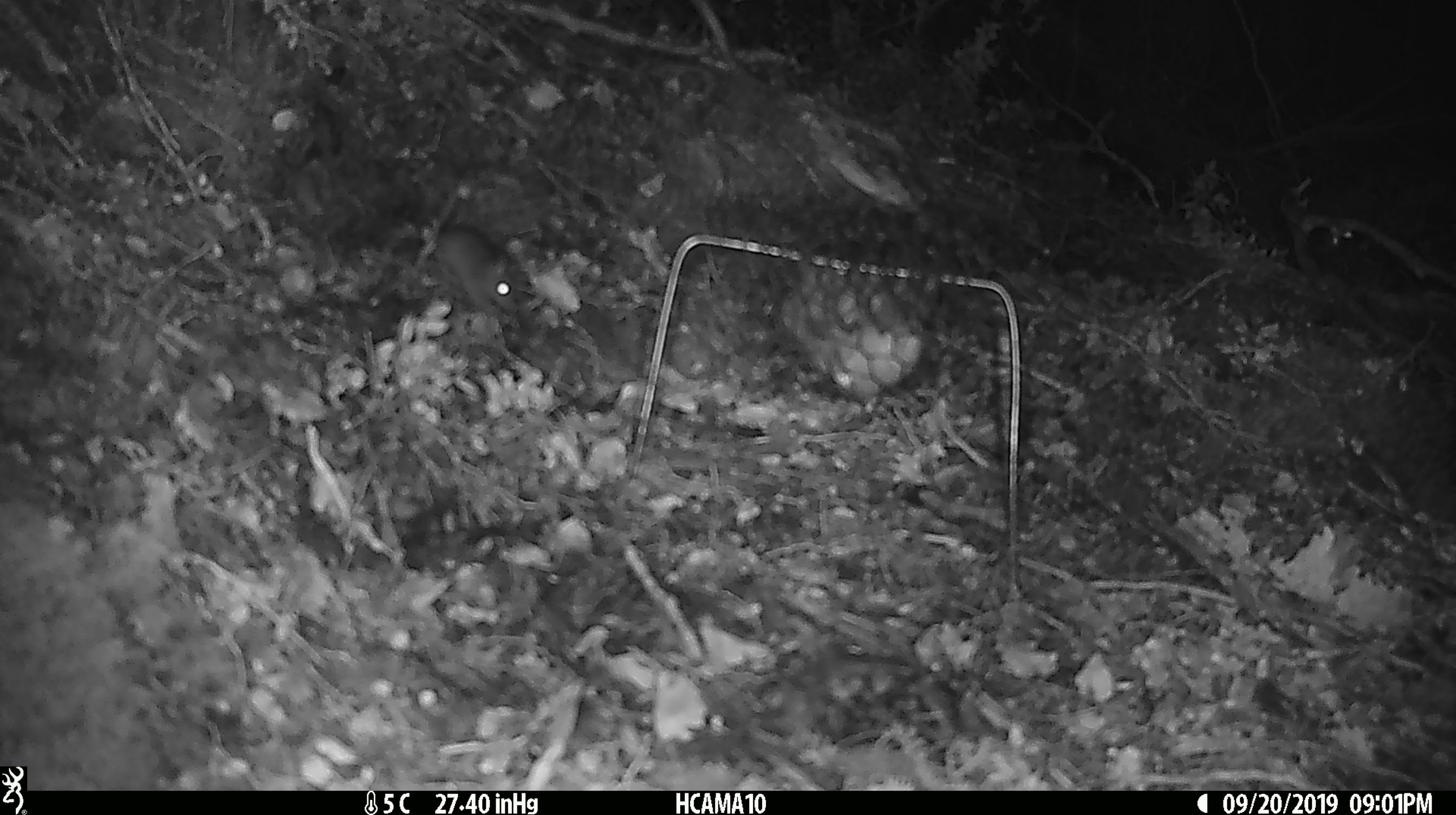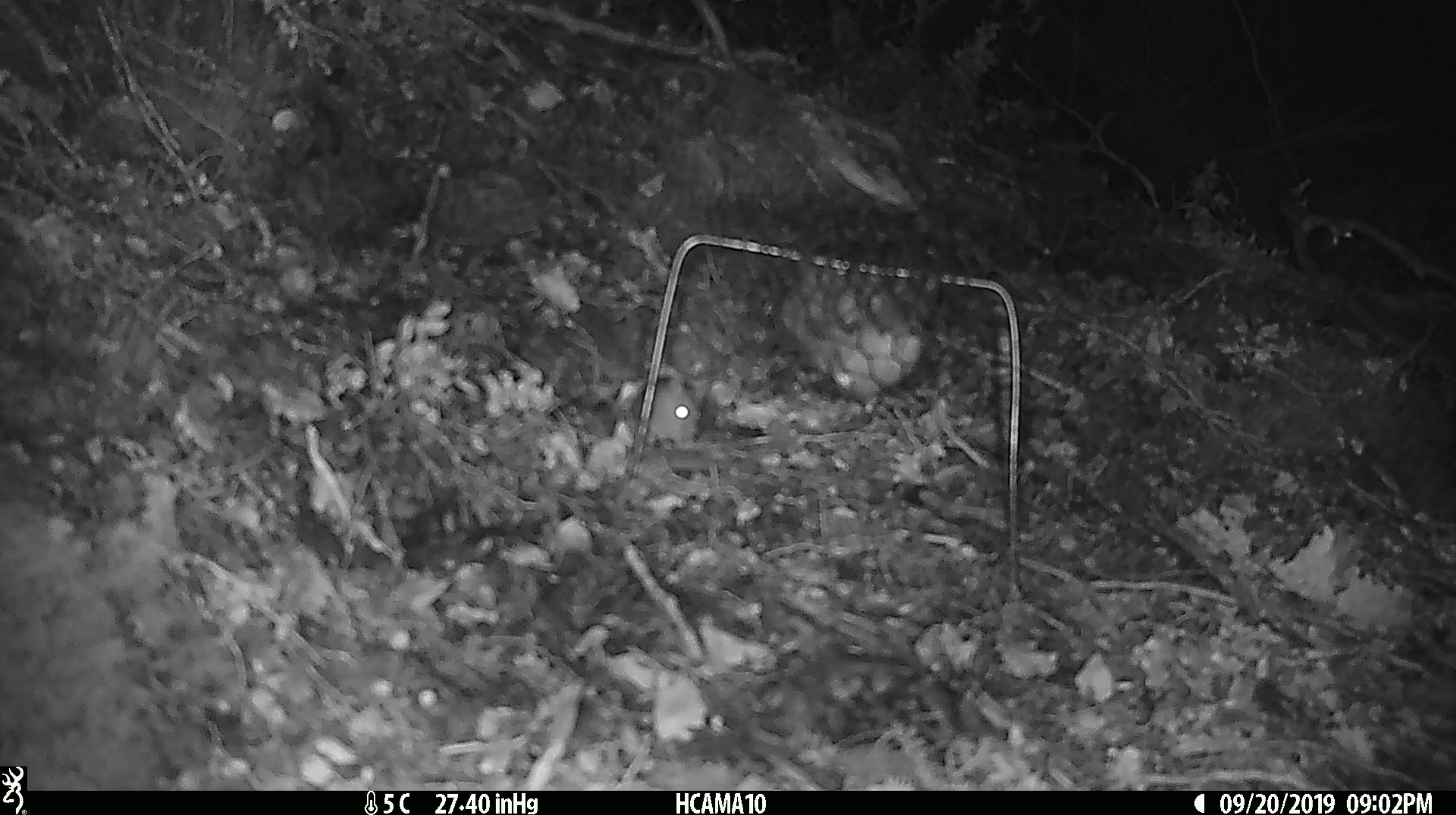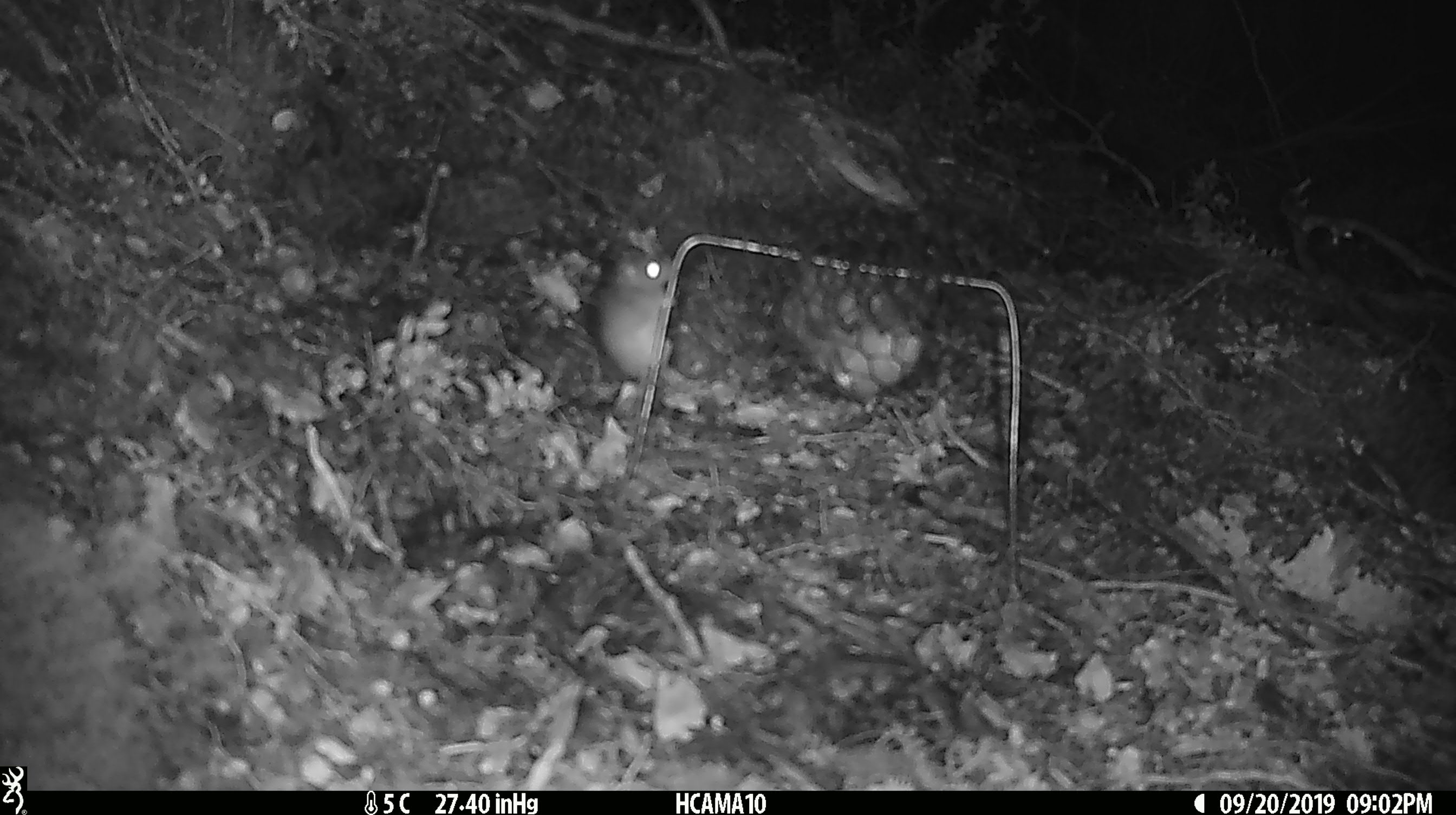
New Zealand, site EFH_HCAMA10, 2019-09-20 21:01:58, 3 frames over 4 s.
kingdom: Animalia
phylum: Chordata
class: Mammalia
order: Rodentia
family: Muridae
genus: Mus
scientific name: Mus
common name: mouse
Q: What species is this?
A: Mouse (Mus).